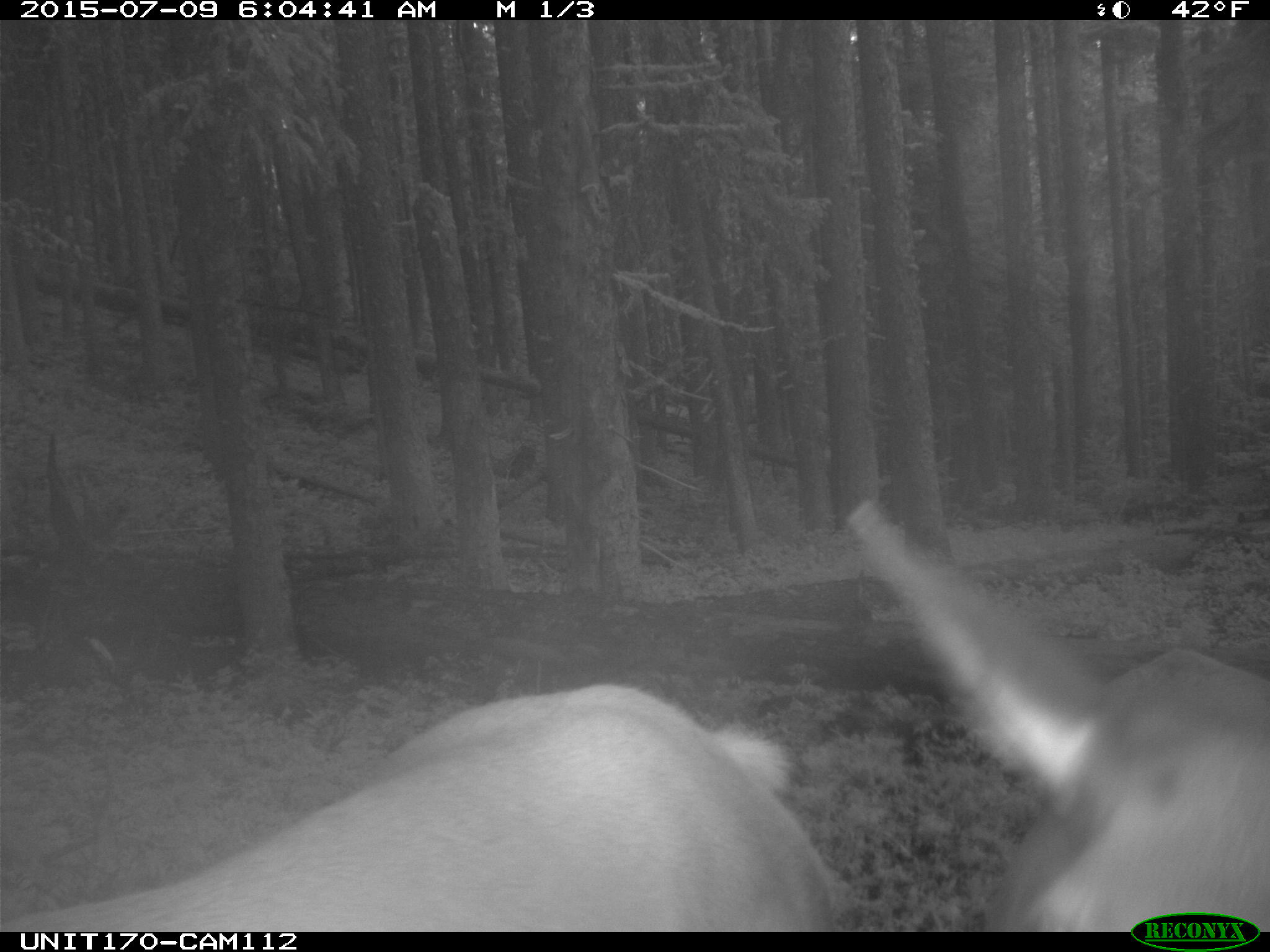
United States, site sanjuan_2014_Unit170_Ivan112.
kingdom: Animalia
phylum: Chordata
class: Mammalia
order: Artiodactyla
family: Cervidae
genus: Cervus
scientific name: Cervus elaphus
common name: red deer